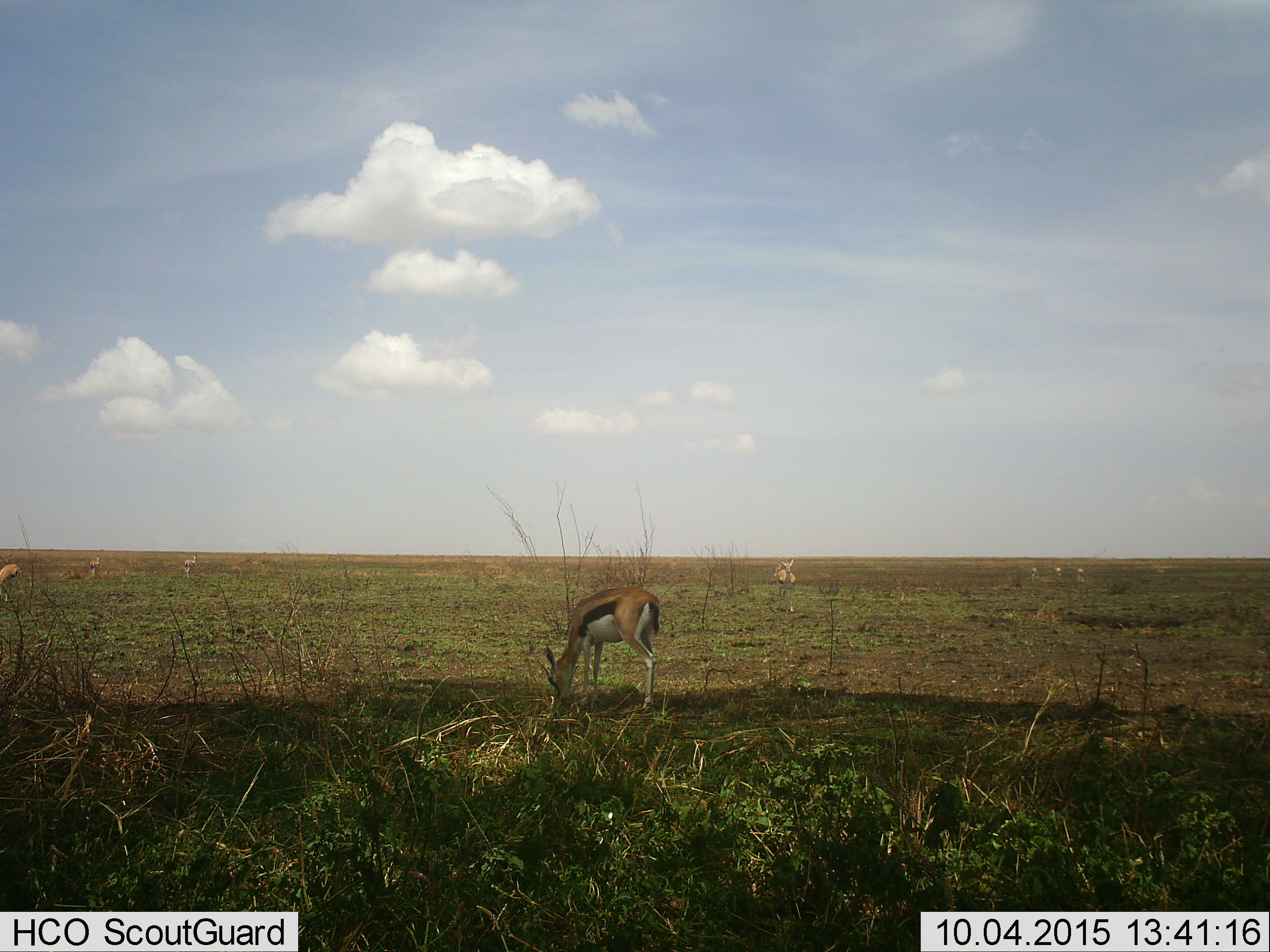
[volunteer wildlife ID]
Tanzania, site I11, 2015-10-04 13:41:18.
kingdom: Animalia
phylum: Chordata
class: Mammalia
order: Artiodactyla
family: Bovidae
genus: Eudorcas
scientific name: Eudorcas thomsonii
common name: thomson's gazelle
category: gazellethomsons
Gazellethomsons (thomson's gazelle) (Eudorcas thomsonii), count 8. Behavior (volunteer vote fractions): standing 80%, resting 10%, moving 30%, interacting 0%. Young present (vote fraction): 0%. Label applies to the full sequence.